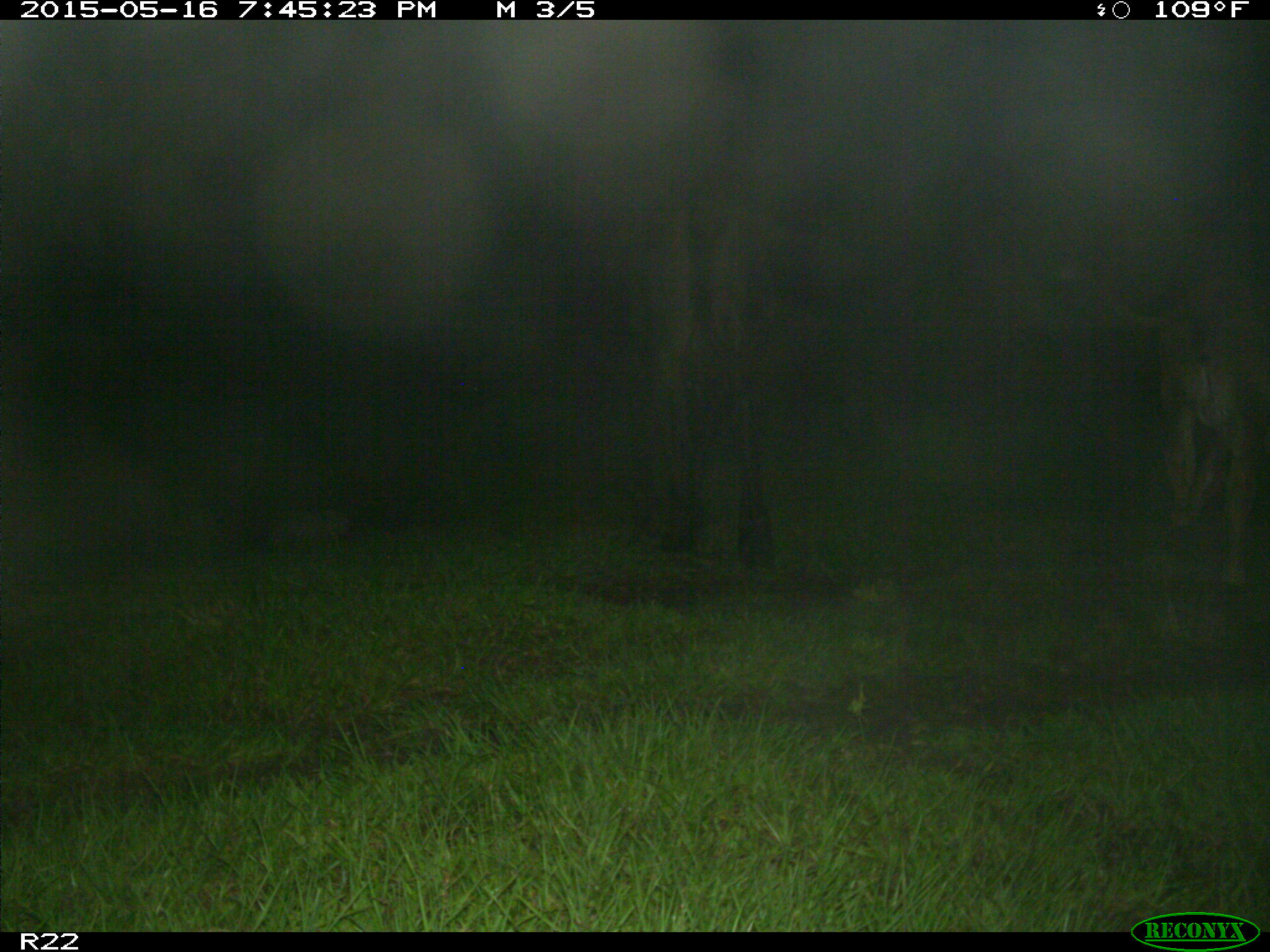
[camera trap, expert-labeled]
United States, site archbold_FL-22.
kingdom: Animalia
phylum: Chordata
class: Mammalia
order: Artiodactyla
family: Bovidae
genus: Bos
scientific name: Bos taurus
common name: domestic cow